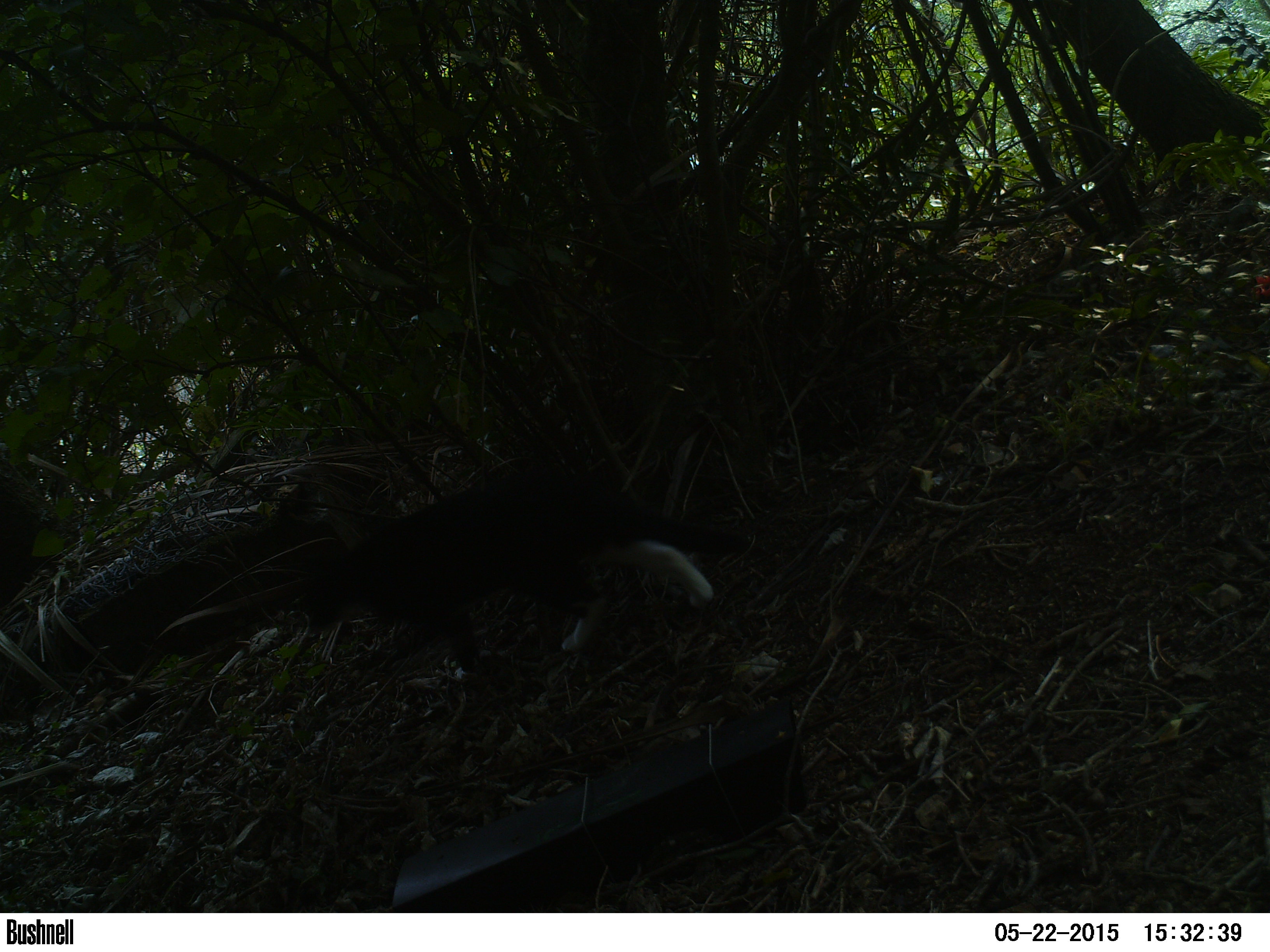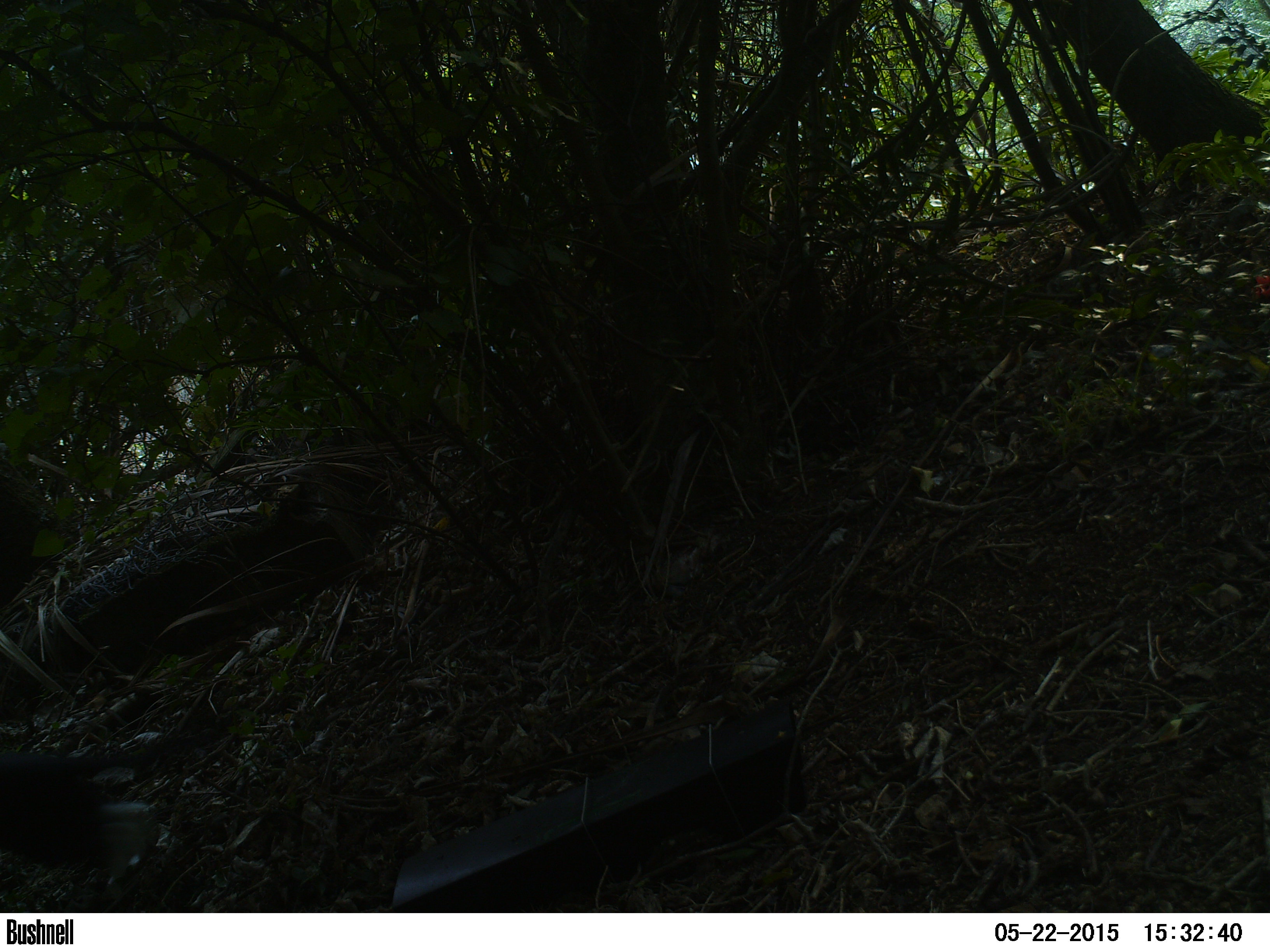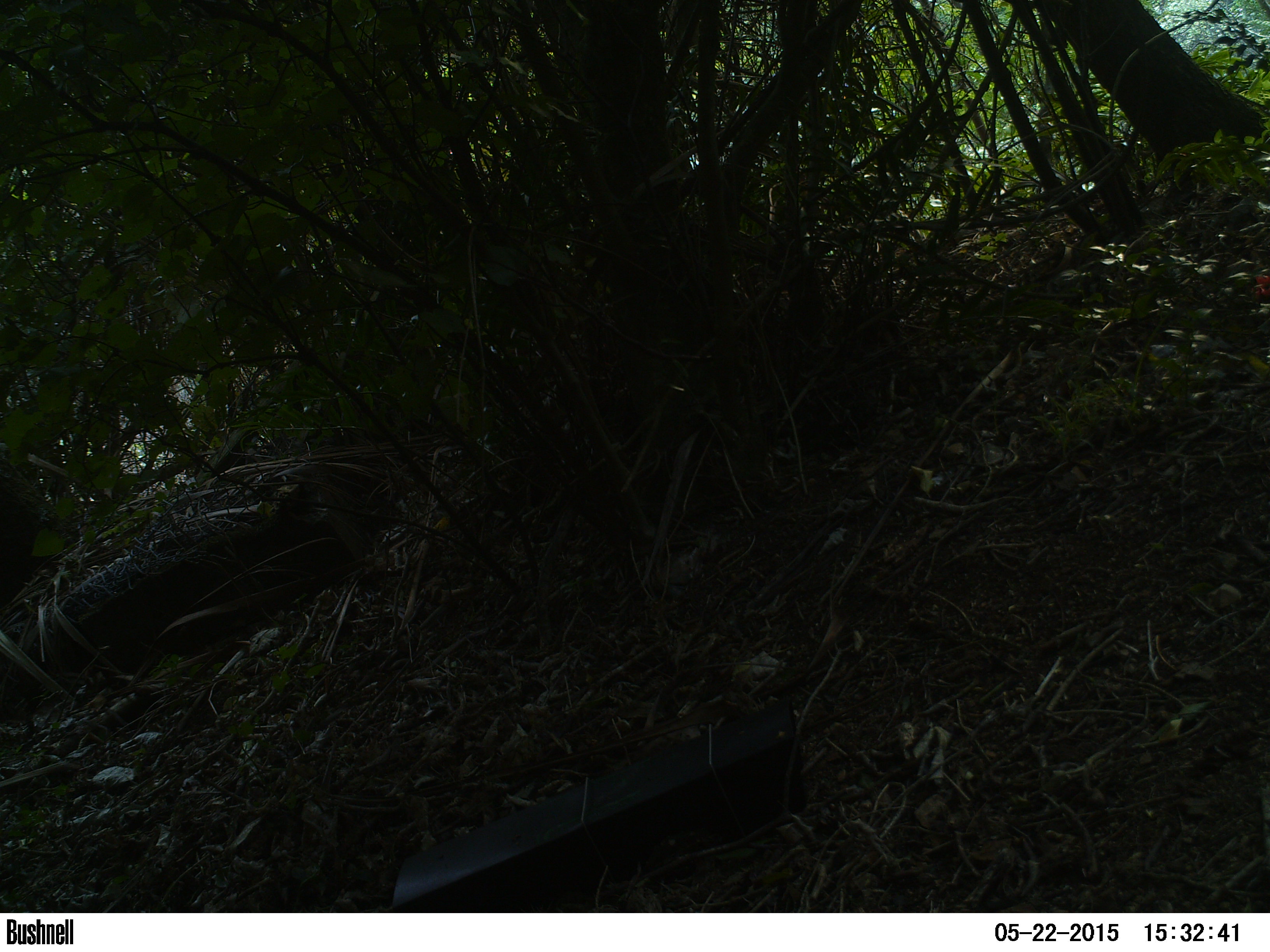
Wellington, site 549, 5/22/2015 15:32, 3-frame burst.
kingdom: Animalia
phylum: Chordata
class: Mammalia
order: Carnivora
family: Felidae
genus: Felis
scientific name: Felis catus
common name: cat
Cat (Felis catus).